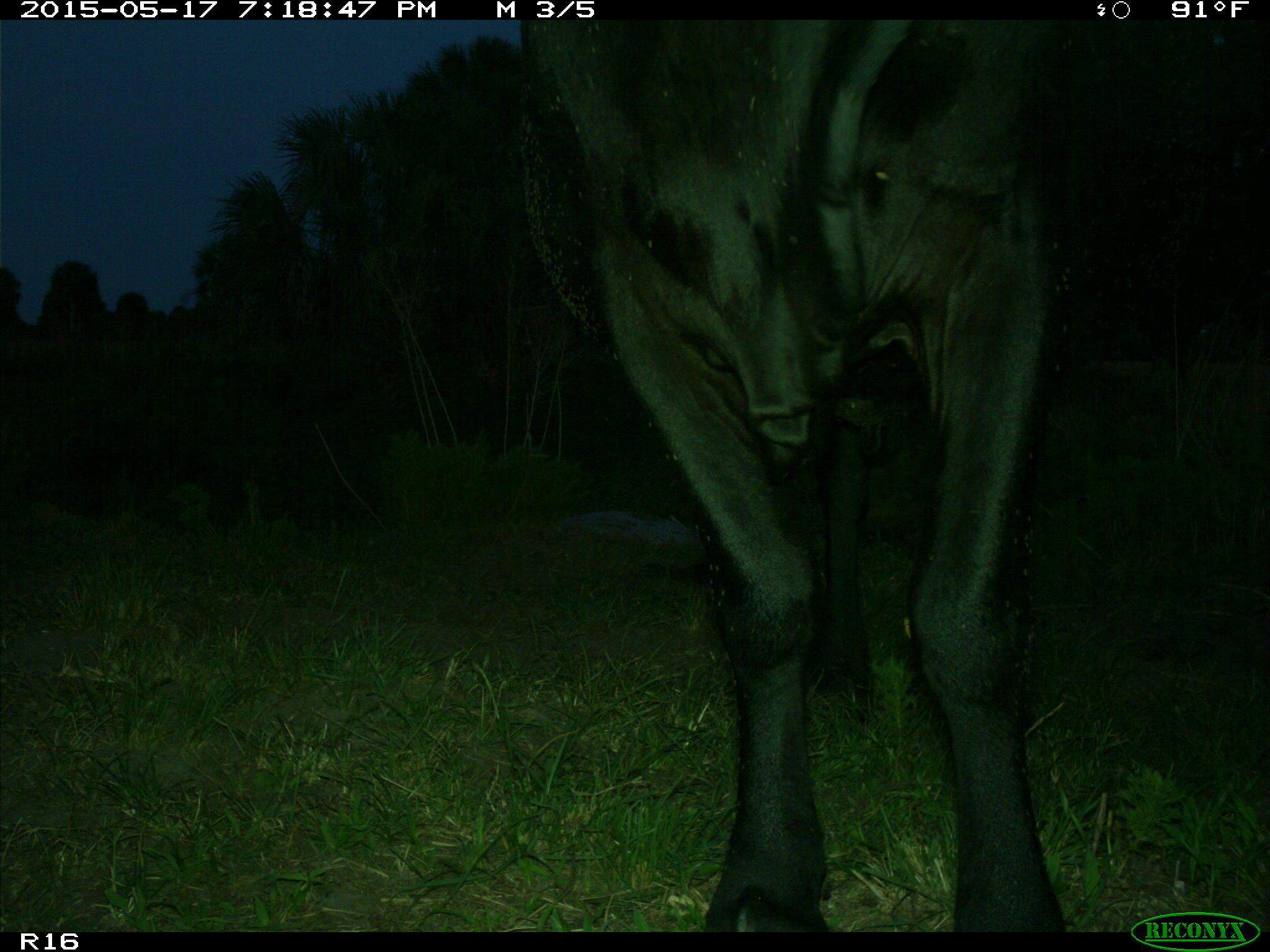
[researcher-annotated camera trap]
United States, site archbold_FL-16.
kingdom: Animalia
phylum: Chordata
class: Mammalia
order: Artiodactyla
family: Bovidae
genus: Bos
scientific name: Bos taurus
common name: domestic cow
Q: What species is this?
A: Bos taurus (domestic cow).